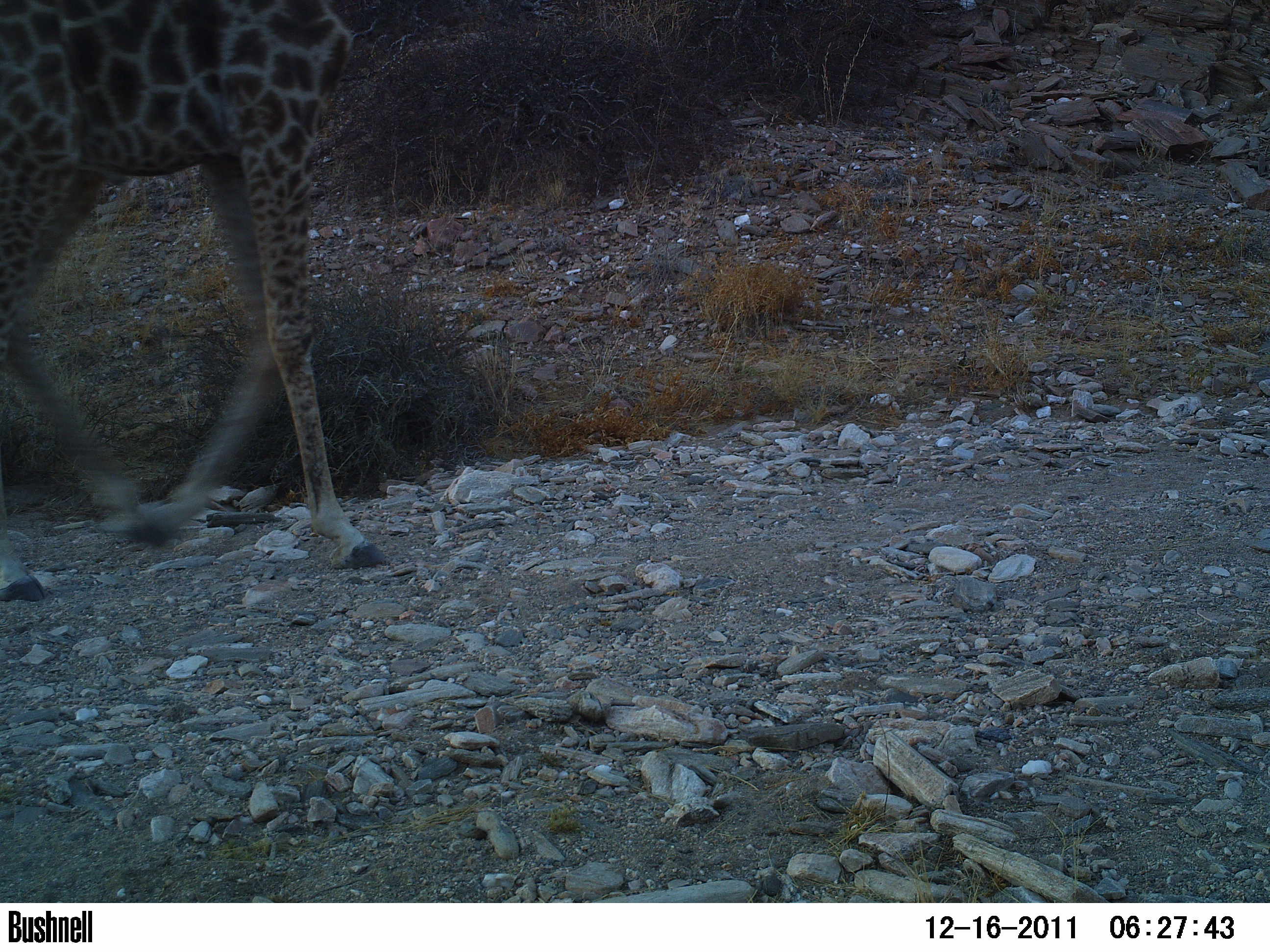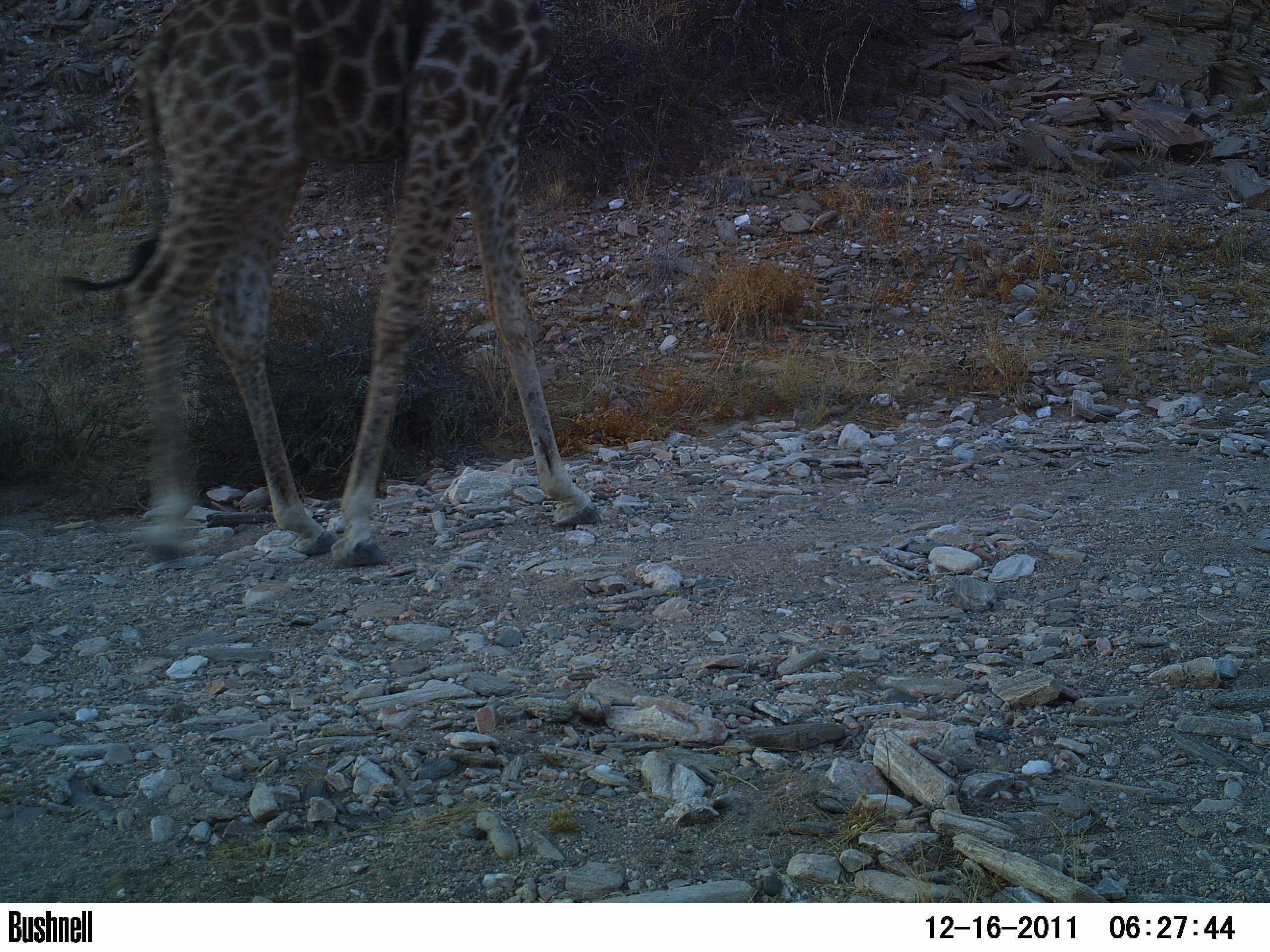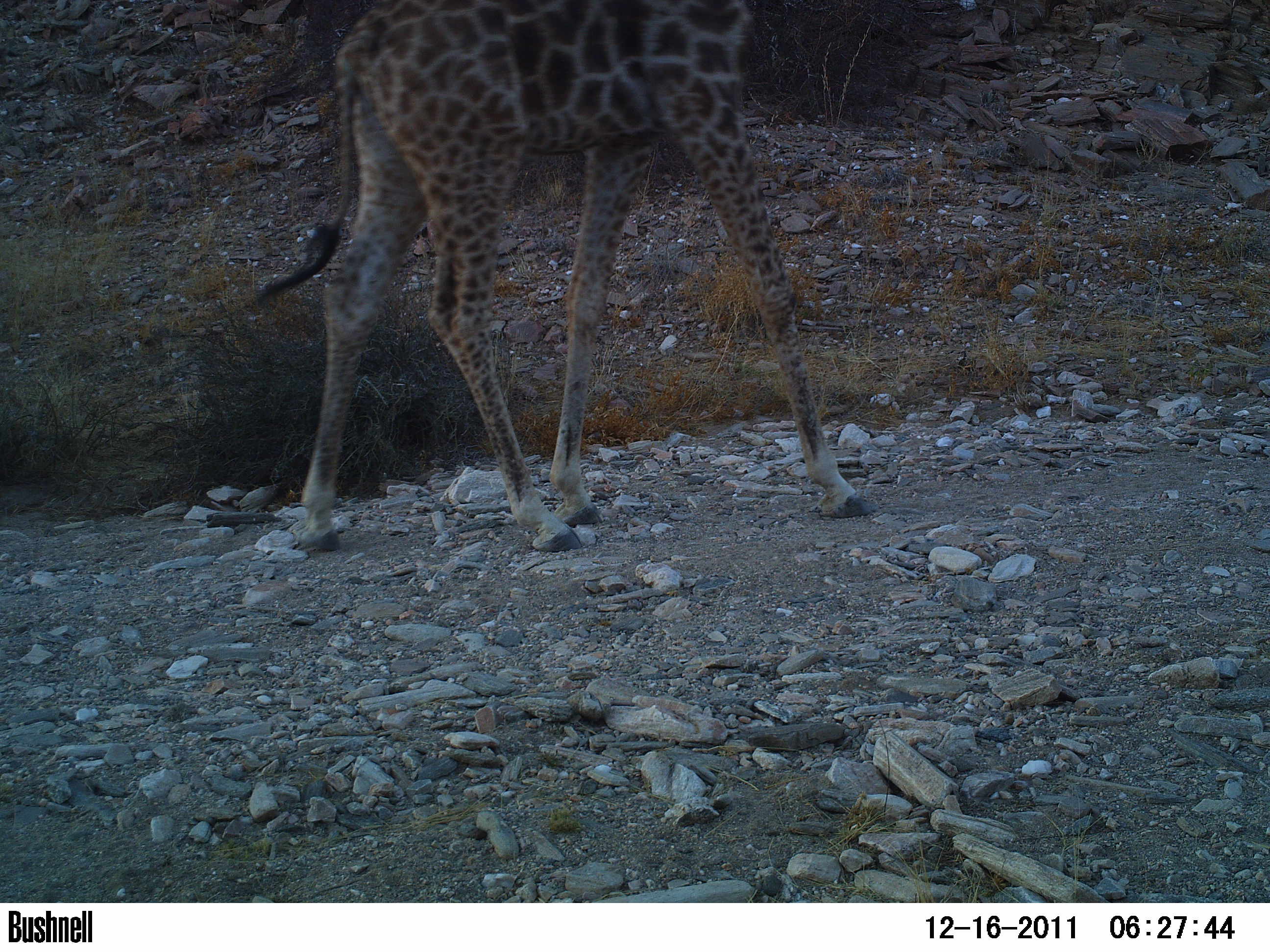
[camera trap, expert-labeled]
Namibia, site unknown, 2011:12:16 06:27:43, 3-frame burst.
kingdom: Animalia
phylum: Chordata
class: Mammalia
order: Artiodactyla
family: Giraffidae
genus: Giraffa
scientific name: Giraffa camelopardalis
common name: giraffe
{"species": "Giraffa camelopardalis (giraffe)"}